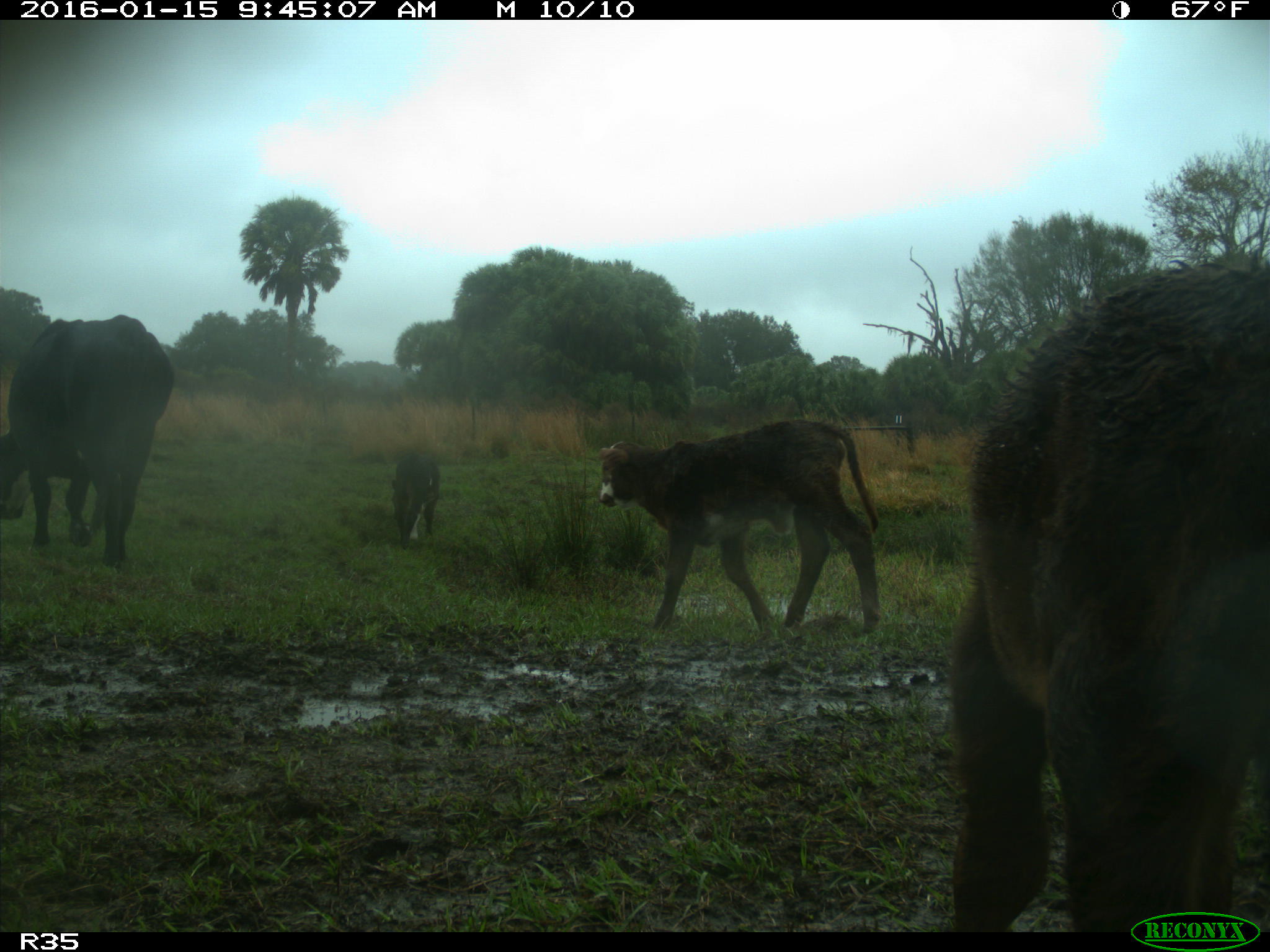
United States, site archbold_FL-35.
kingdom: Animalia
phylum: Chordata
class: Mammalia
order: Artiodactyla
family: Bovidae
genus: Bos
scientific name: Bos taurus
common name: domestic cow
Bos taurus (domestic cow).